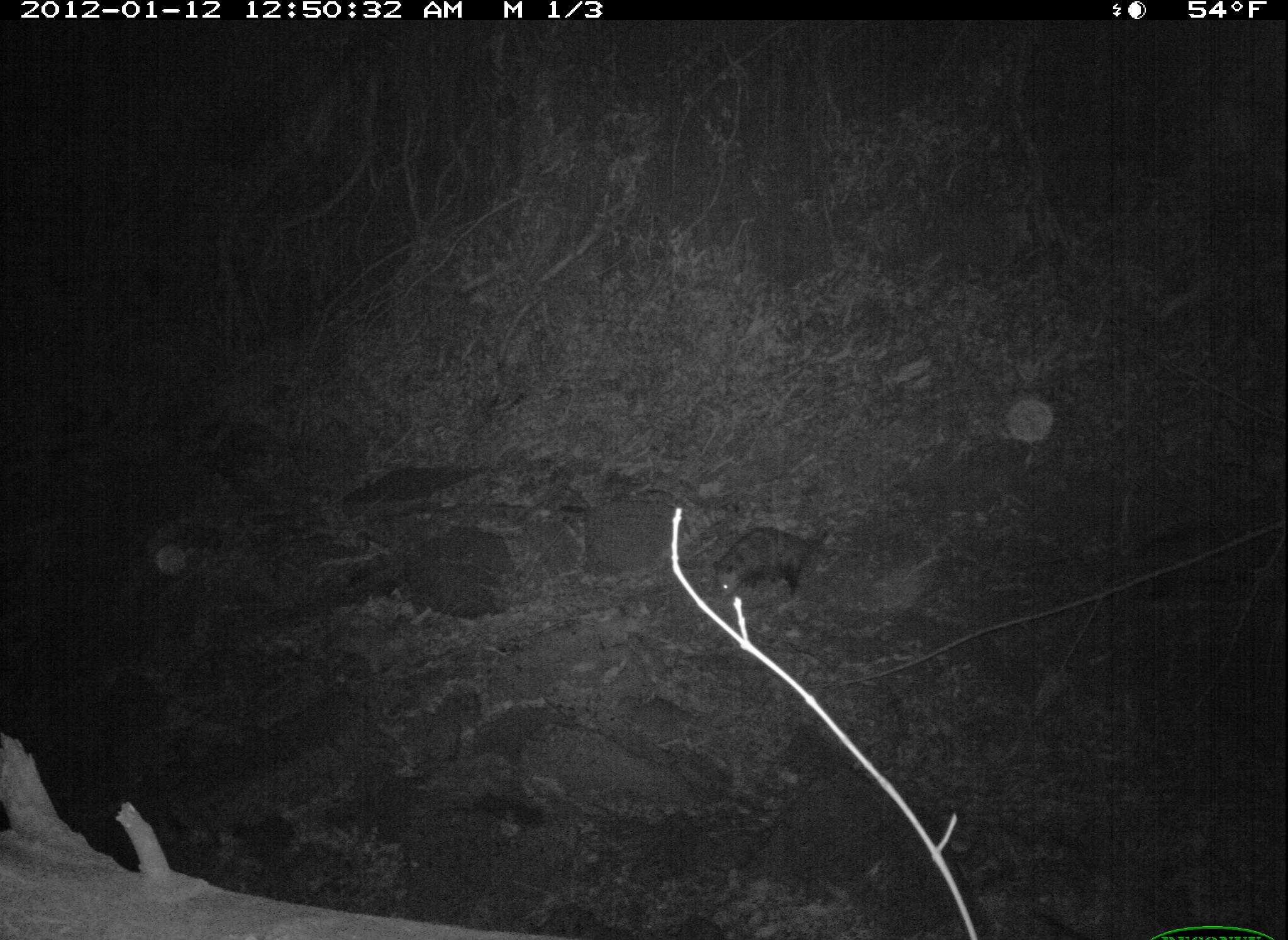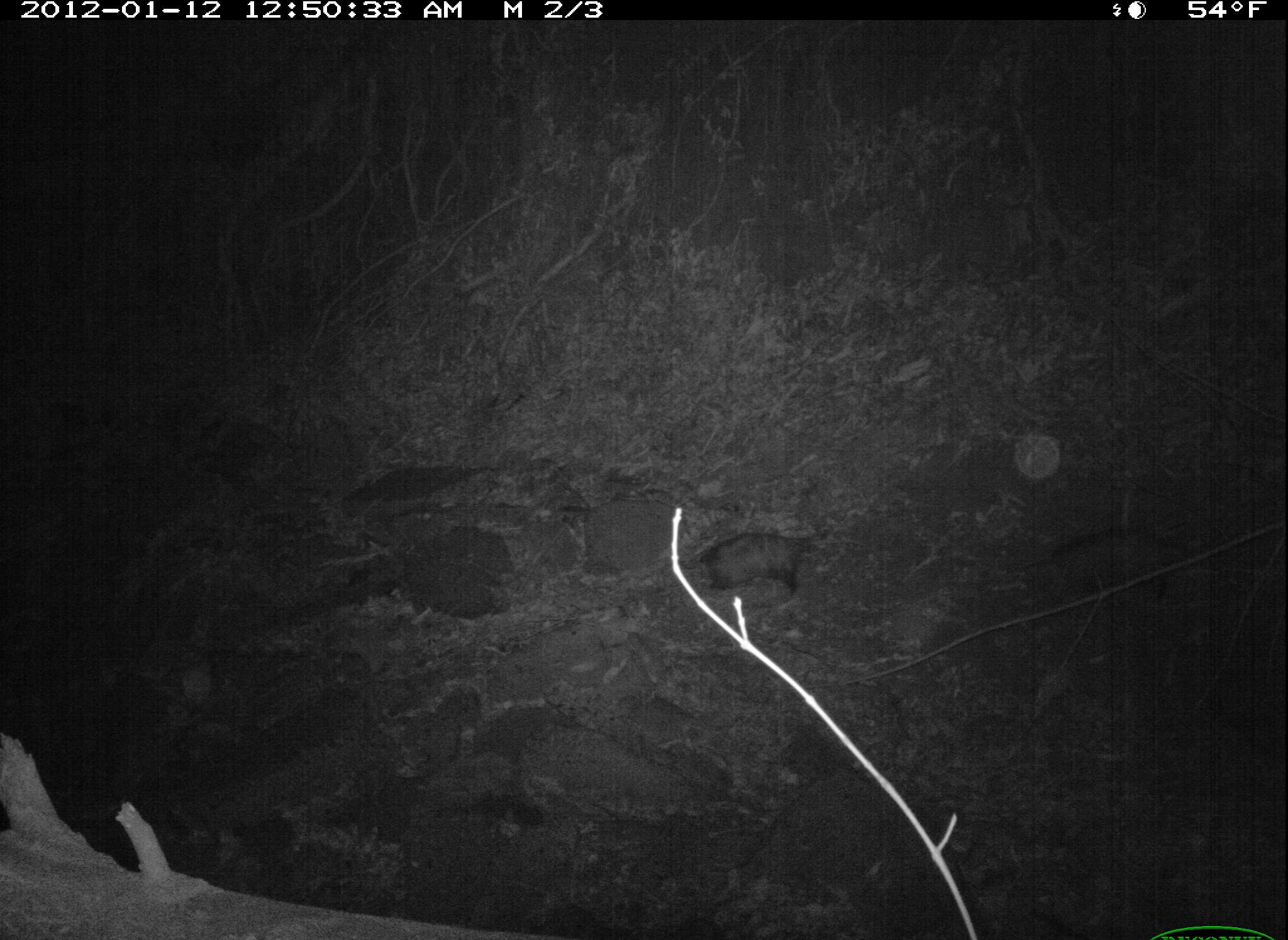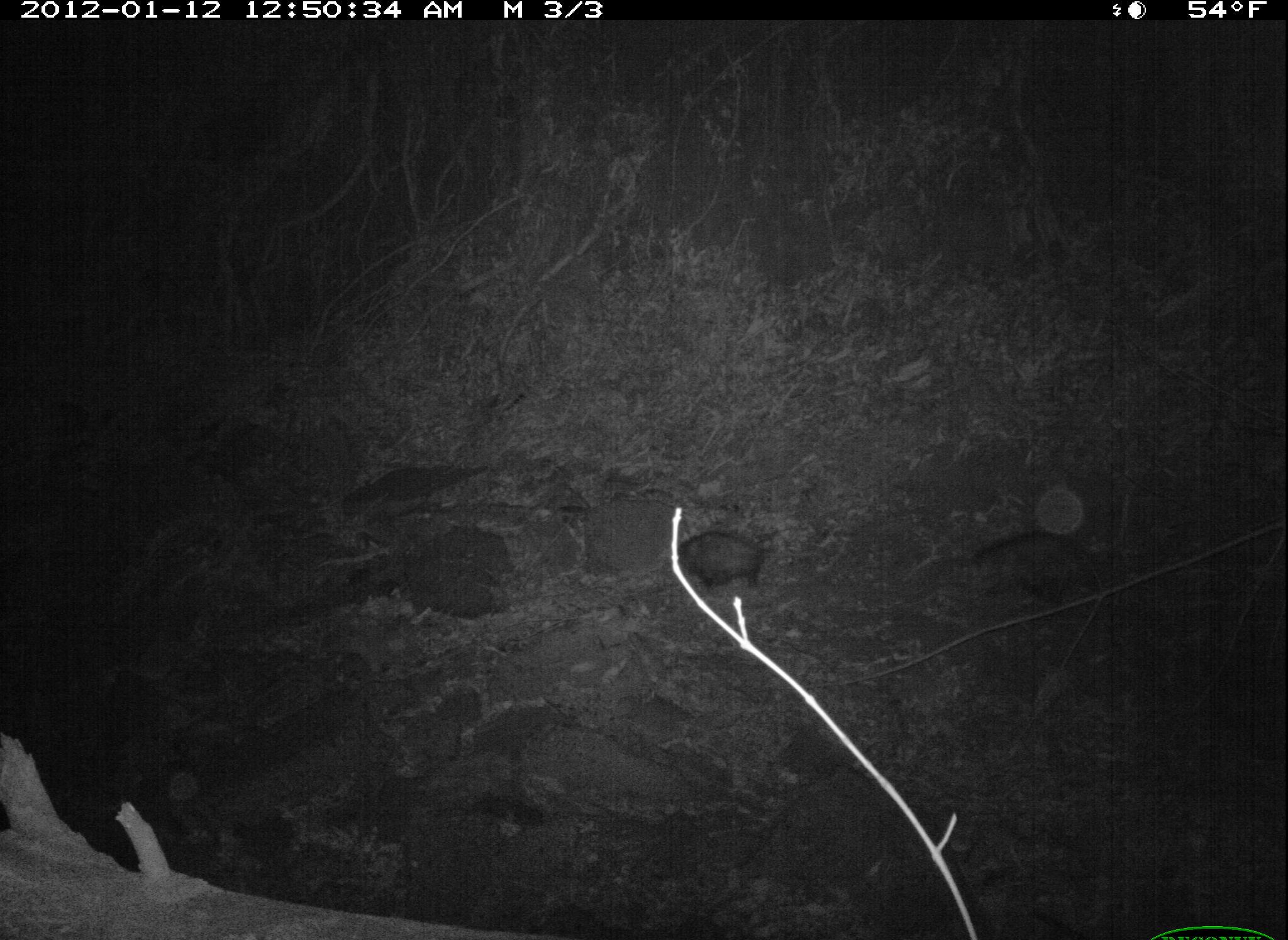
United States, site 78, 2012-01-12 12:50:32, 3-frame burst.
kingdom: Animalia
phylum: Chordata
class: Mammalia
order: Didelphimorphia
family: Didelphidae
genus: Didelphis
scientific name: Didelphis virginiana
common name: virginia opossum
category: opossum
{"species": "opossum (virginia opossum) (Didelphis virginiana)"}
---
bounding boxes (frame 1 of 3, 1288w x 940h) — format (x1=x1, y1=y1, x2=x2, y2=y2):
opossum: (x1=697, y1=506, x2=848, y2=615)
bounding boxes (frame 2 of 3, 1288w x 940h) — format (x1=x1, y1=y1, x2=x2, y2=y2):
opossum: (x1=678, y1=511, x2=836, y2=620)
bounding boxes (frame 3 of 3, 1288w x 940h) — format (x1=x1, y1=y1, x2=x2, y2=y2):
opossum: (x1=665, y1=514, x2=792, y2=606)